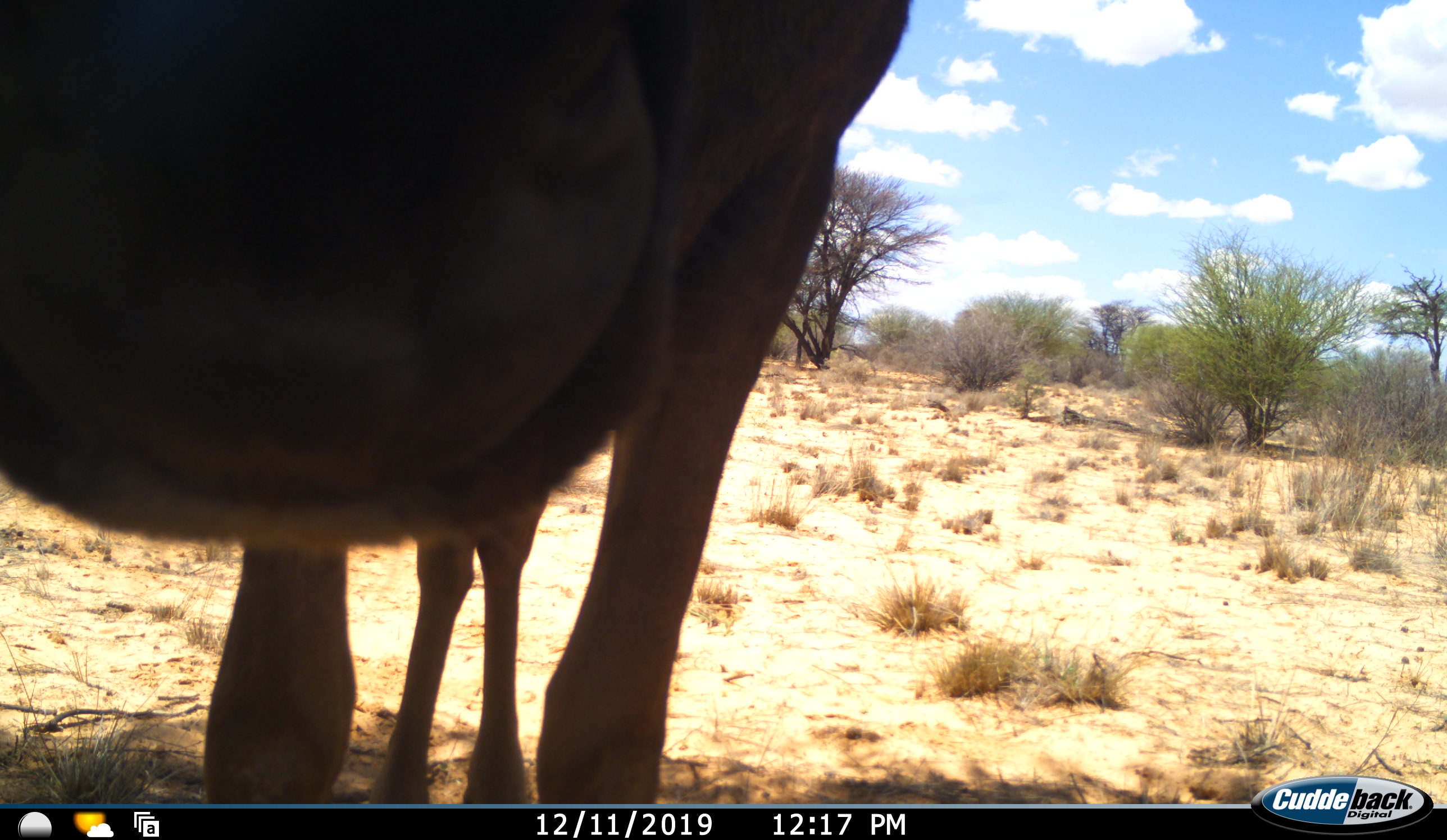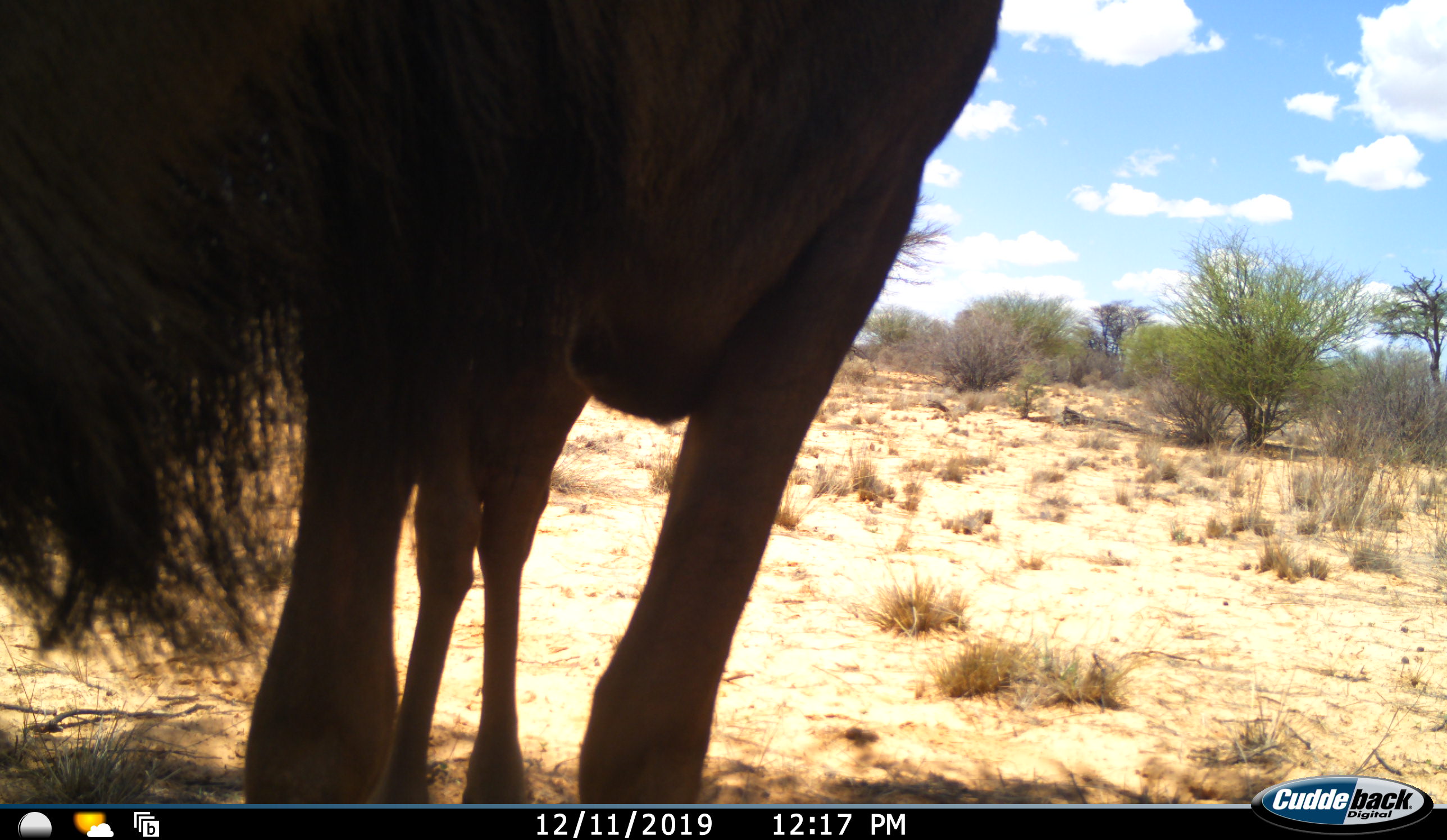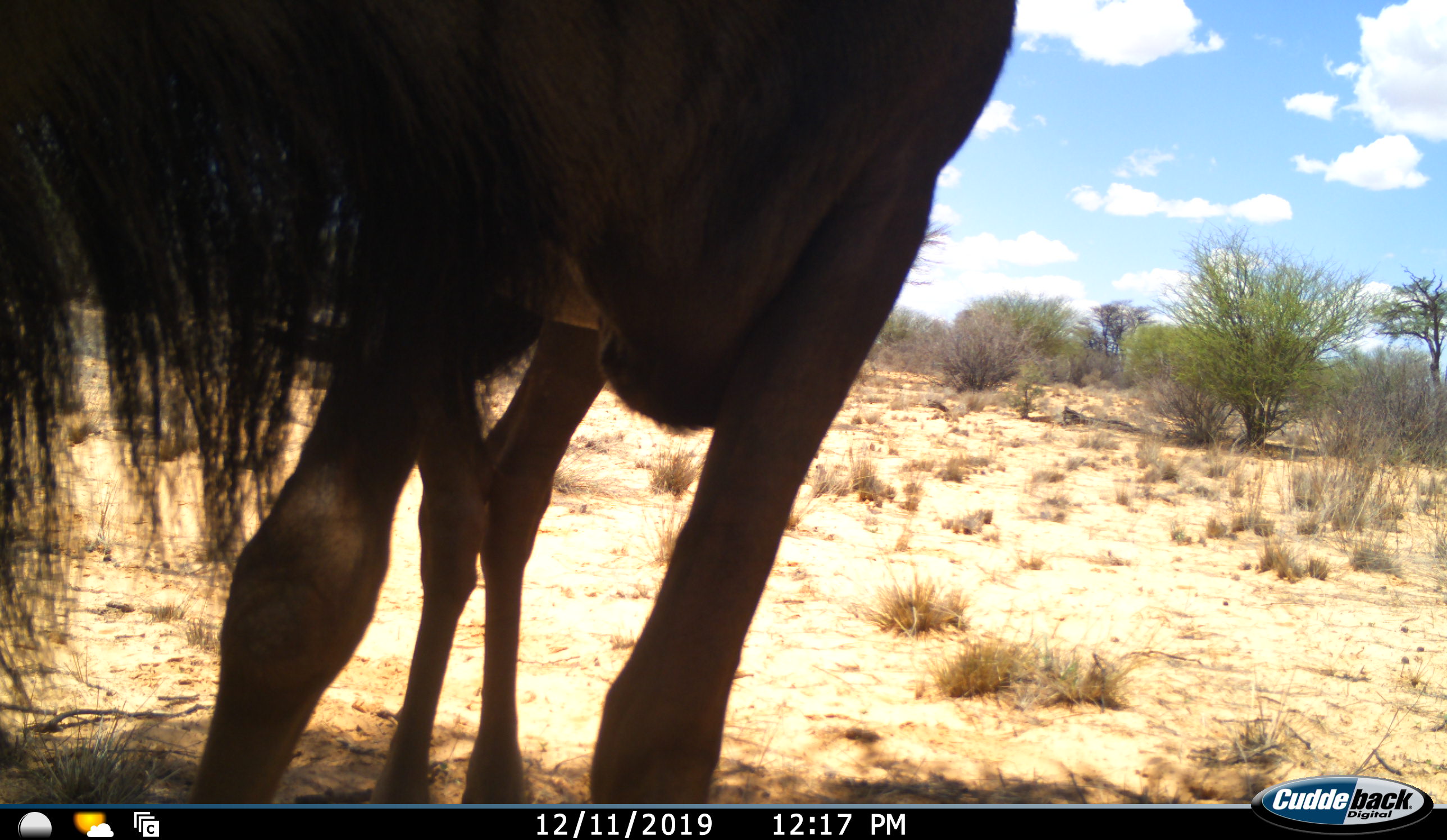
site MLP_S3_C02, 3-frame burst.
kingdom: Animalia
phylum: Chordata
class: Mammalia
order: Artiodactyla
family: Bovidae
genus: Connochaetes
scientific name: Connochaetes taurinus taurinus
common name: blue wildebeest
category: wildebeestblue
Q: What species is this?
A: Wildebeestblue (blue wildebeest) (Connochaetes taurinus taurinus).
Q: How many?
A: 1.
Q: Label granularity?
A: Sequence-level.